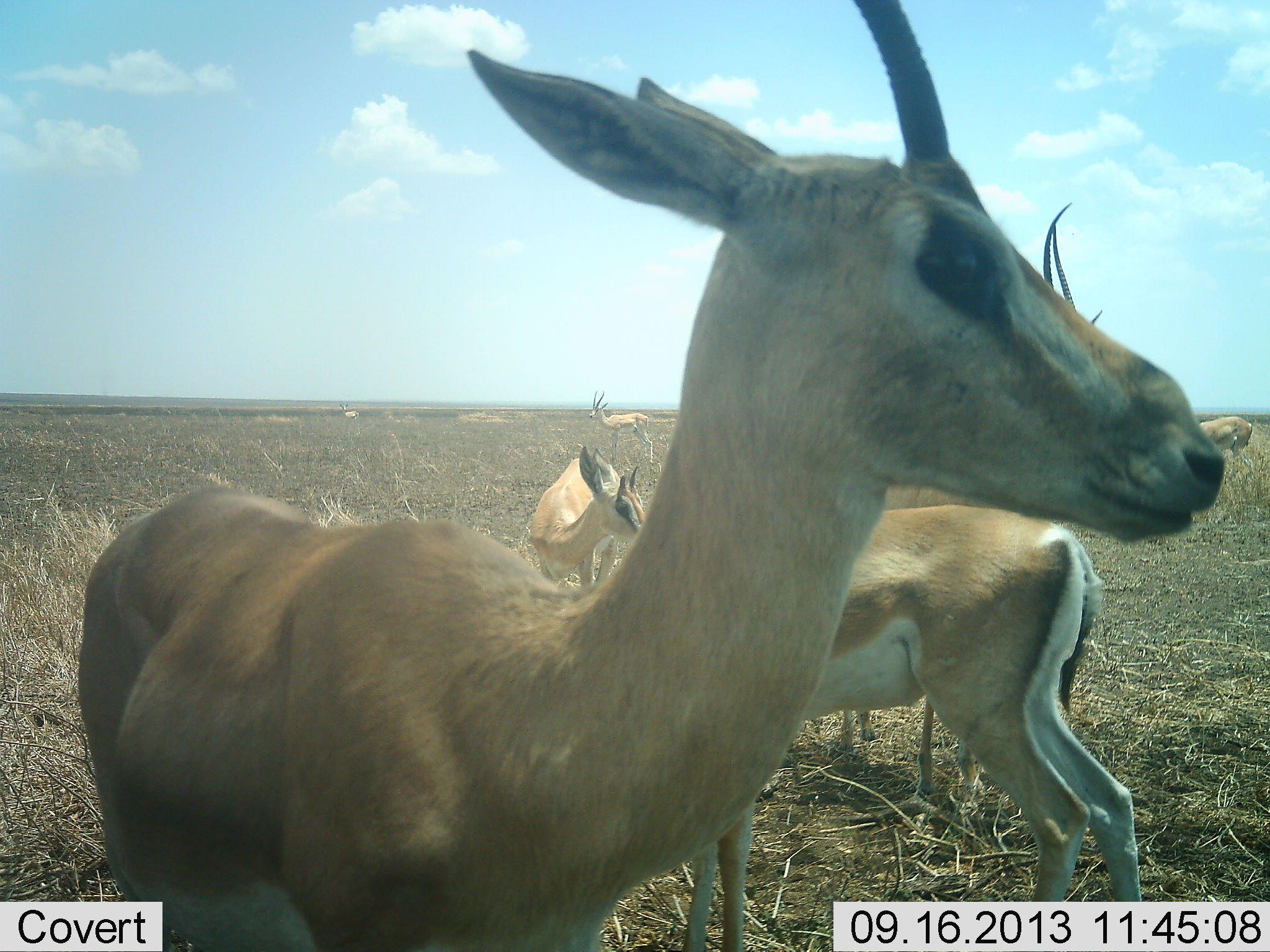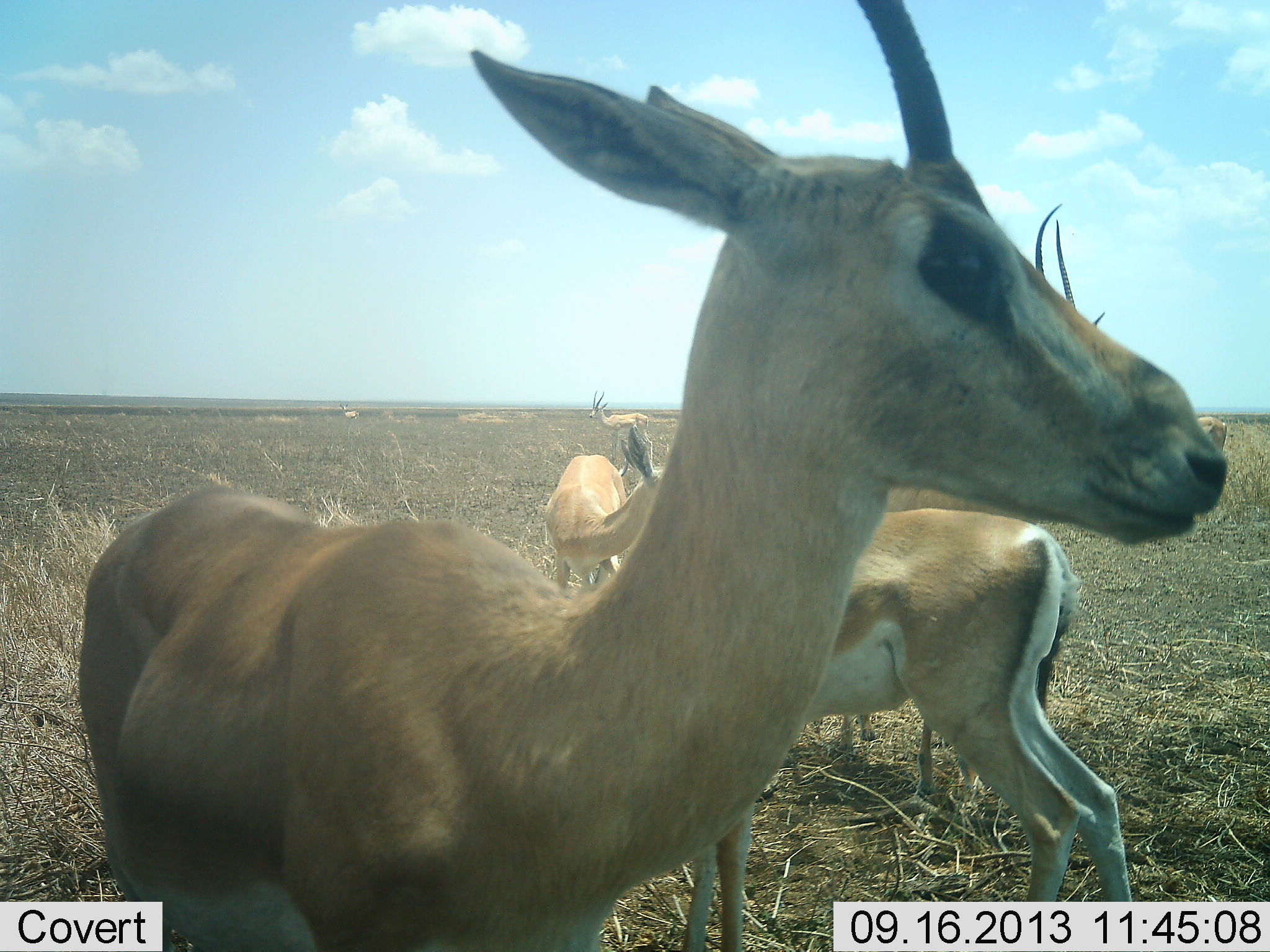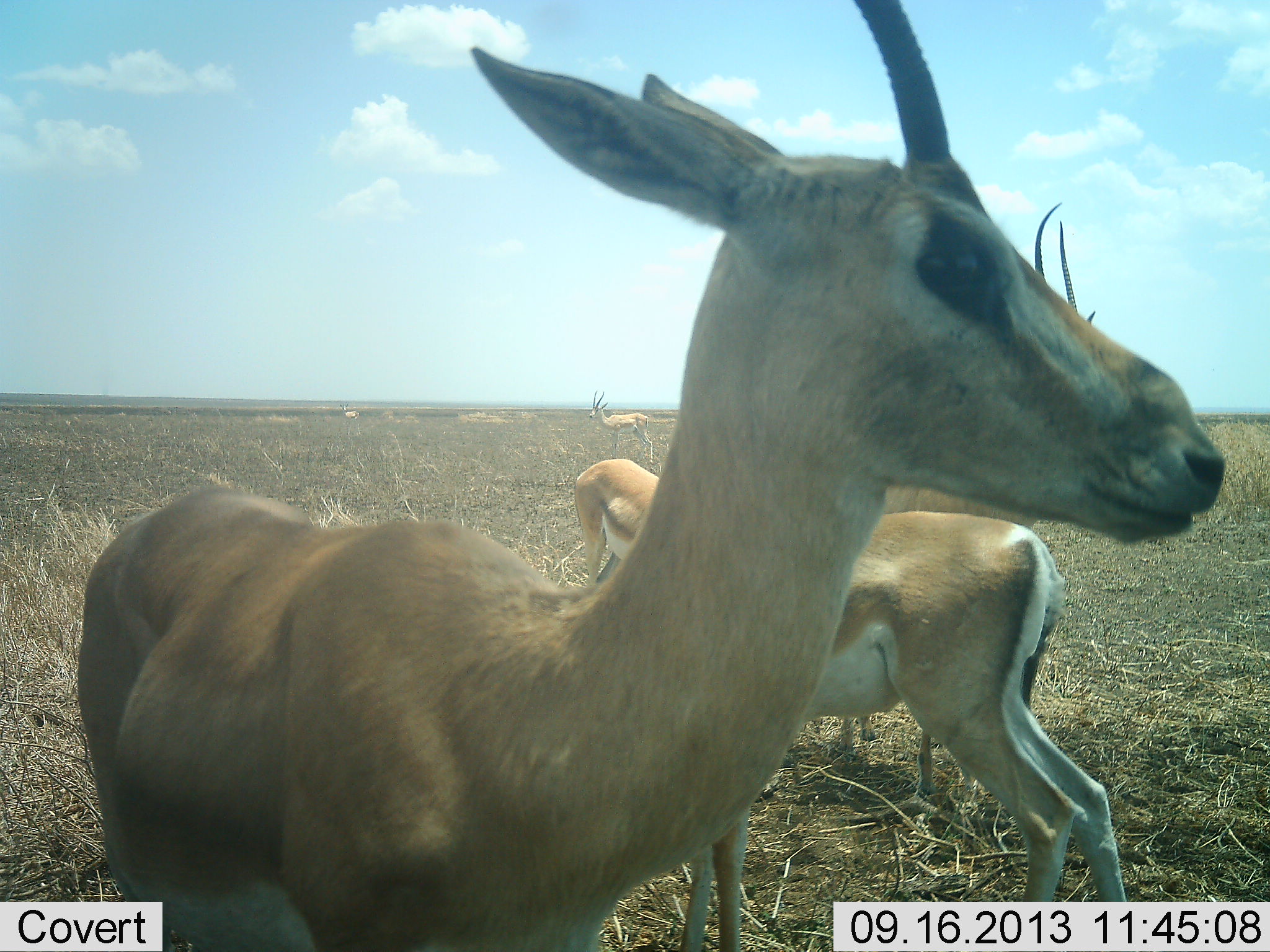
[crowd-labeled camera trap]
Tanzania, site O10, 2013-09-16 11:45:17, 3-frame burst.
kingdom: Animalia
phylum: Chordata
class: Mammalia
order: Artiodactyla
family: Bovidae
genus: Nanger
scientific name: Nanger granti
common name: grant's gazelle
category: gazellegrants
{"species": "gazellegrants (grant's gazelle) (Nanger granti)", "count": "5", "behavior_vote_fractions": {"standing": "93%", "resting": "4%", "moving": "33%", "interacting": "15%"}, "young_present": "7%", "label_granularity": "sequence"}